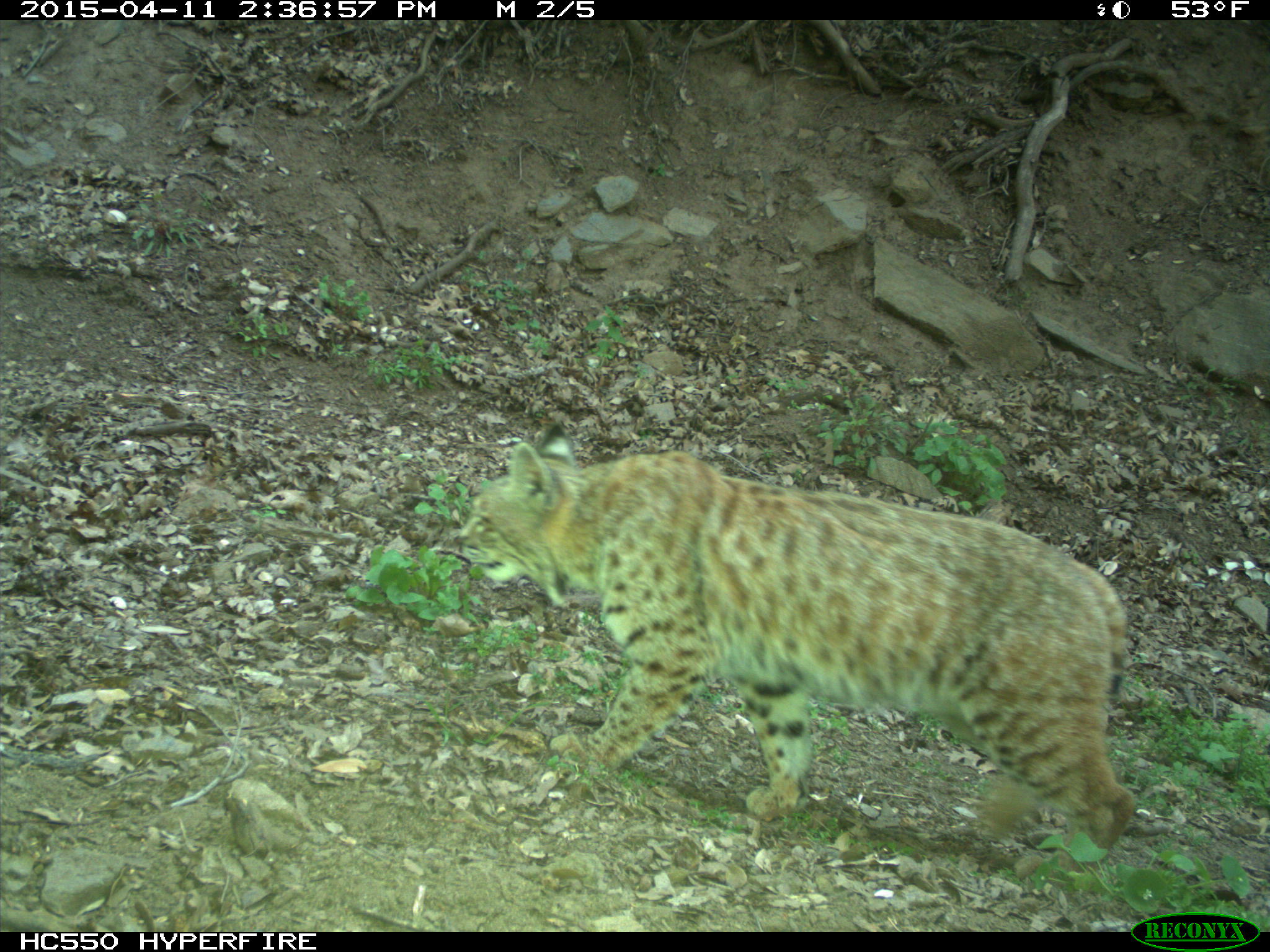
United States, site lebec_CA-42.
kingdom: Animalia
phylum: Chordata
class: Mammalia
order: Carnivora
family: Felidae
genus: Lynx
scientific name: Lynx rufus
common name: bobcat